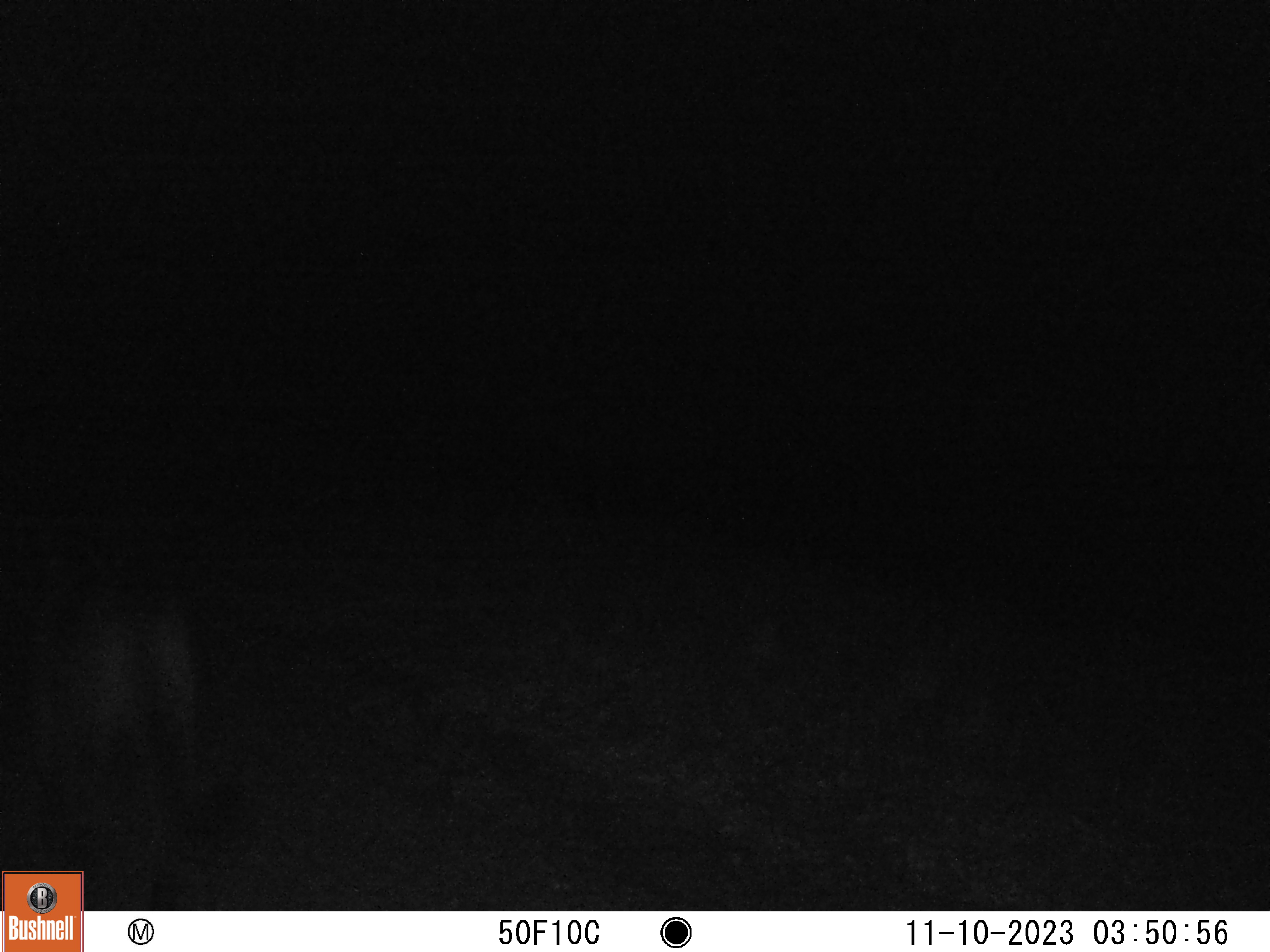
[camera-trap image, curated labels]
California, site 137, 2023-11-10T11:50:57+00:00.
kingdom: Animalia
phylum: Chordata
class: Mammalia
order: Carnivora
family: Felidae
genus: Puma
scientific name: Puma concolor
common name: puma